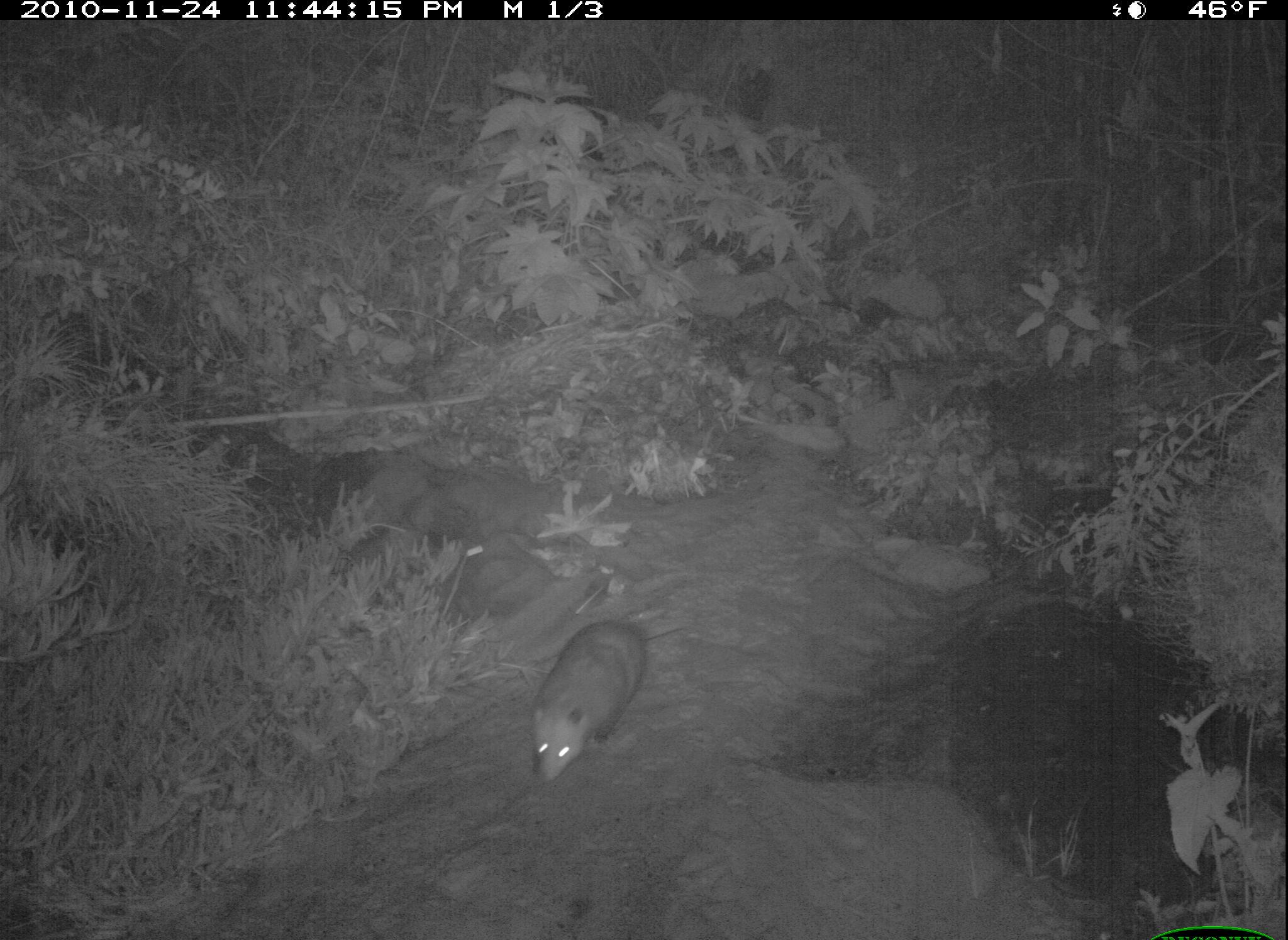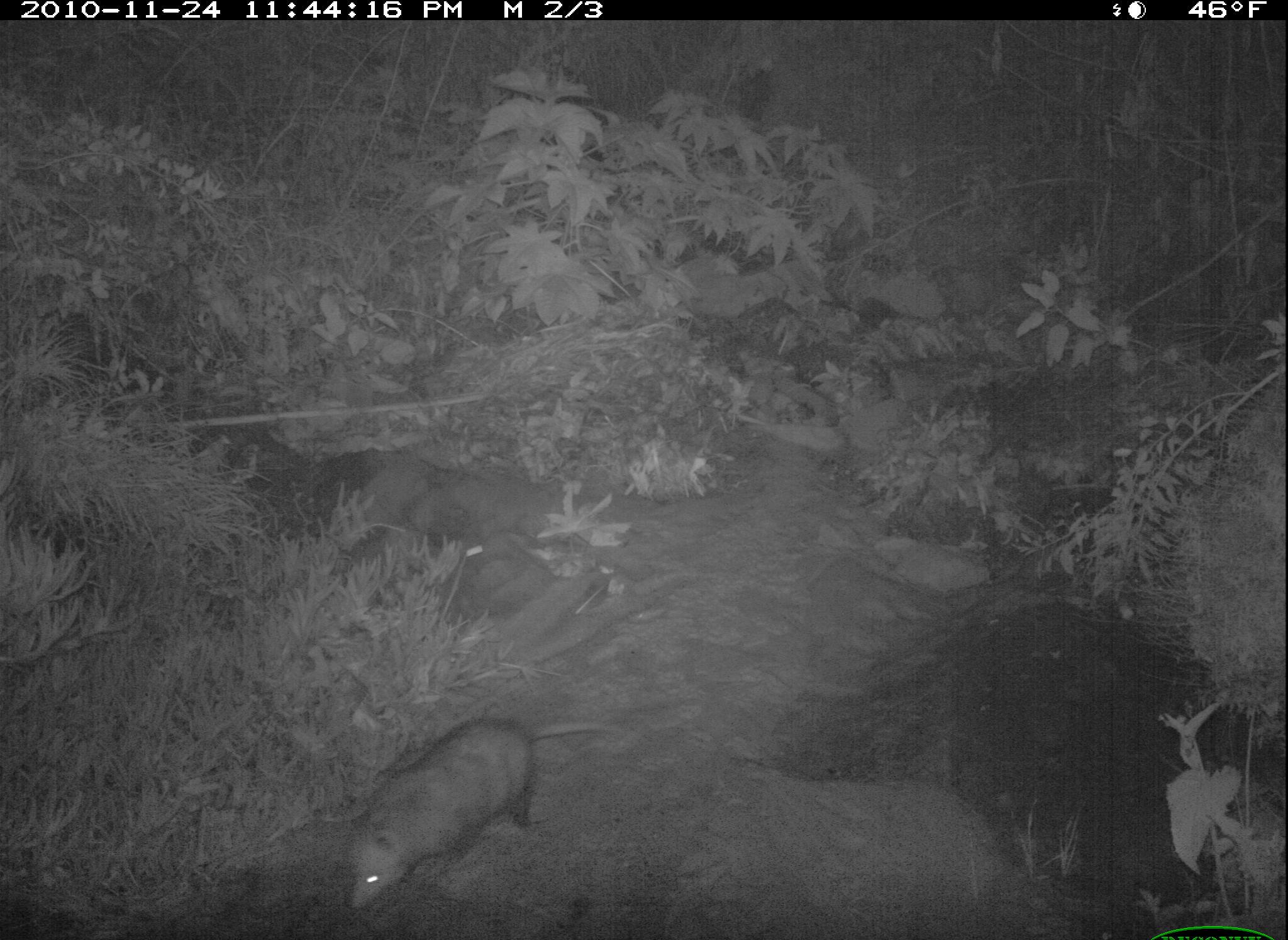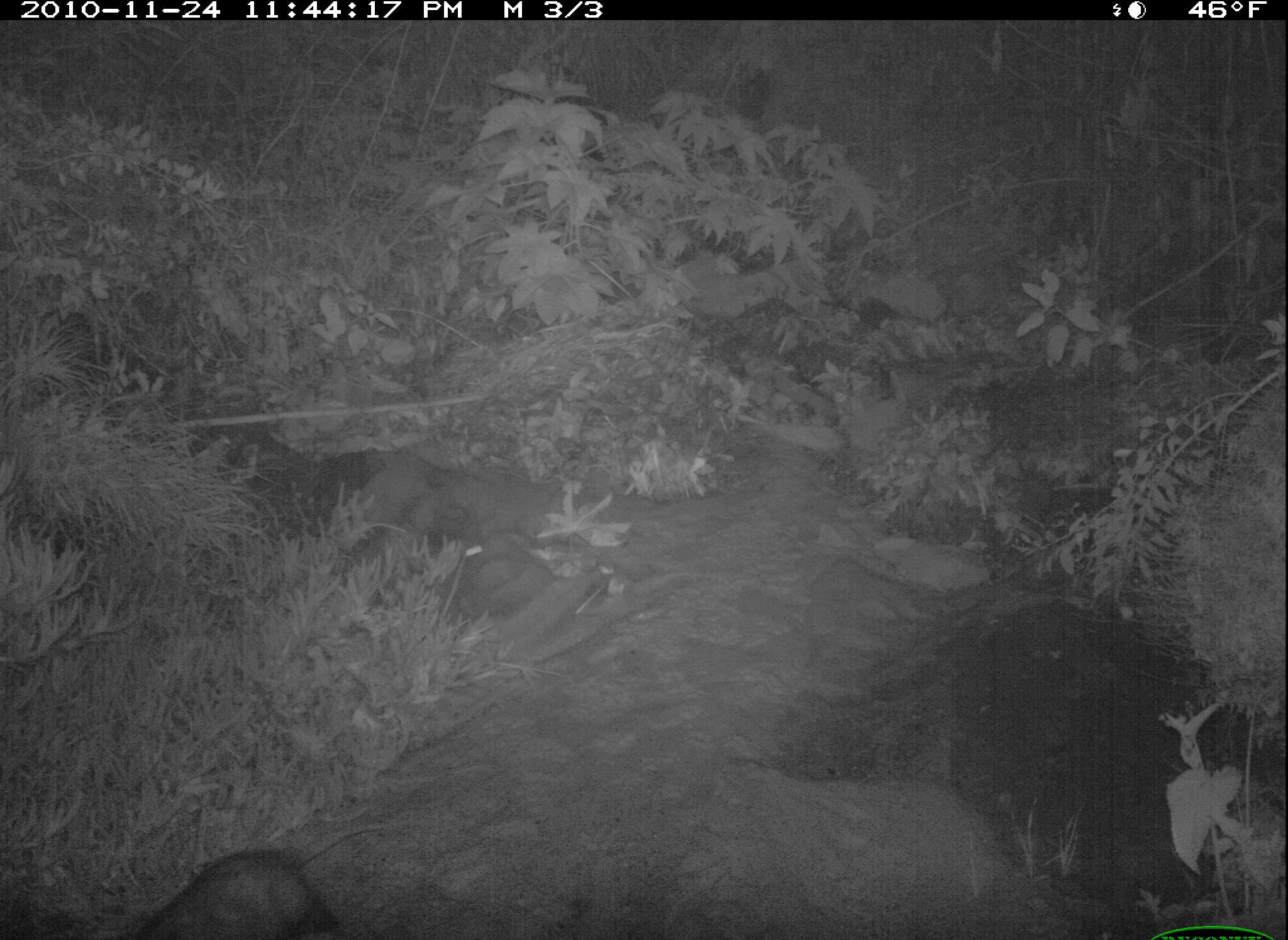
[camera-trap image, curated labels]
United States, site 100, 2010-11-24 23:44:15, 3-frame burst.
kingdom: Animalia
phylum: Chordata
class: Mammalia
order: Didelphimorphia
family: Didelphidae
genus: Didelphis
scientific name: Didelphis virginiana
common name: virginia opossum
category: opossum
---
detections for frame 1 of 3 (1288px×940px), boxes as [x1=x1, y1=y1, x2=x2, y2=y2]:
opossum: [x1=517, y1=604, x2=668, y2=799]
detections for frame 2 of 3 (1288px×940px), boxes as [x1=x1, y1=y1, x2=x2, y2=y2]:
opossum: [x1=338, y1=715, x2=625, y2=925]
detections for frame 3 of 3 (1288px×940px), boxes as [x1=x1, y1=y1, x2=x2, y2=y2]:
opossum: [x1=130, y1=805, x2=412, y2=940]